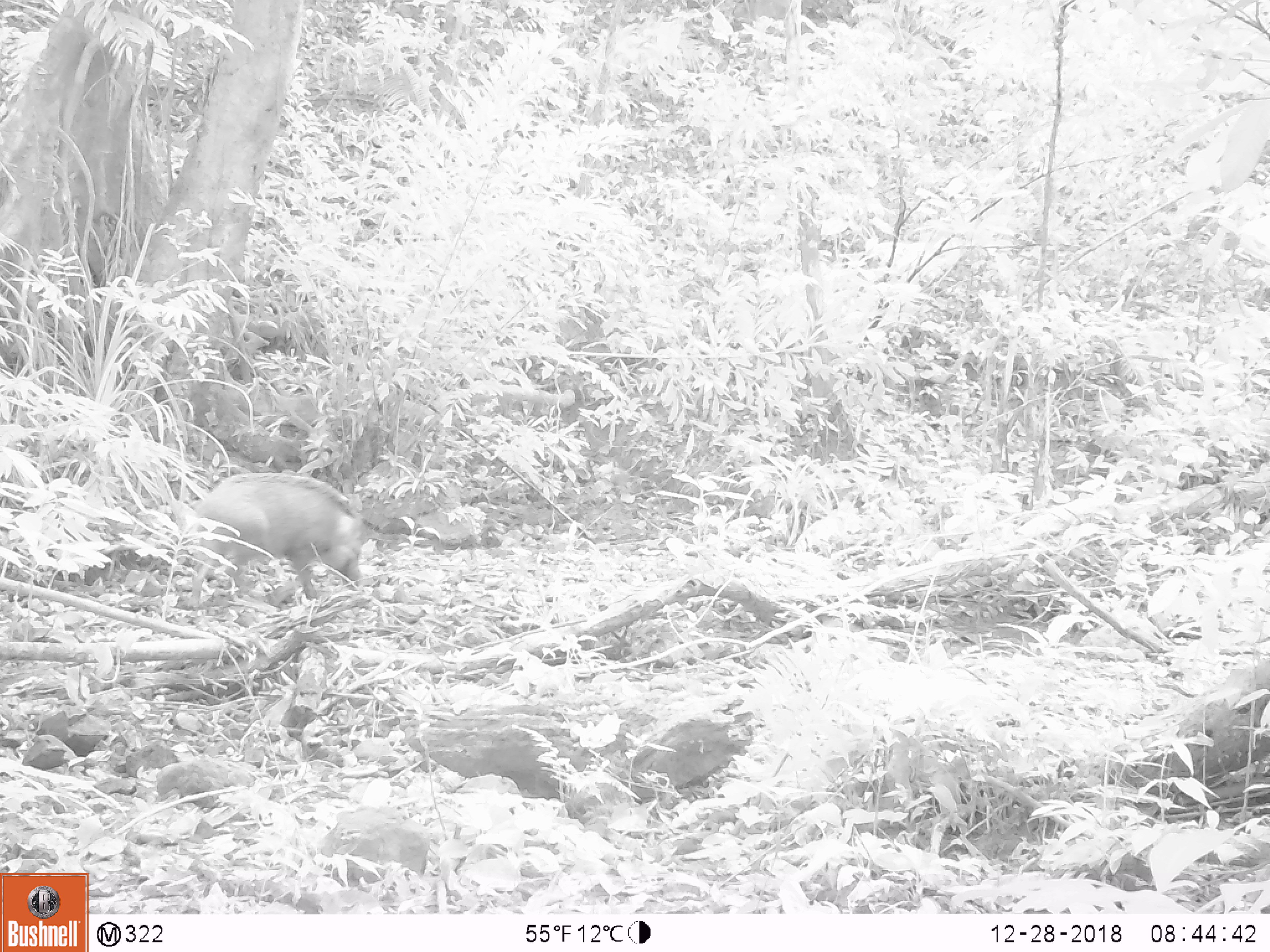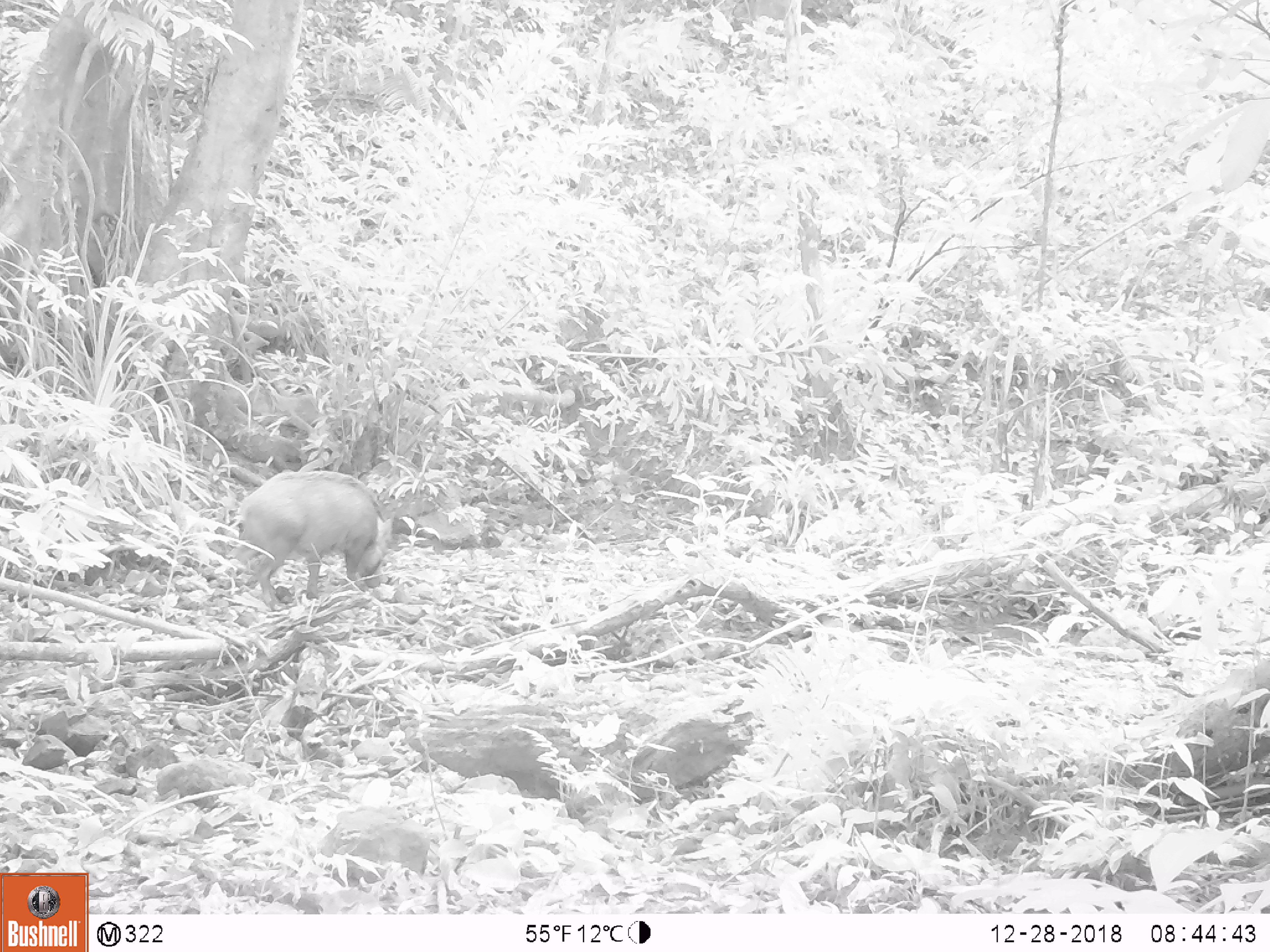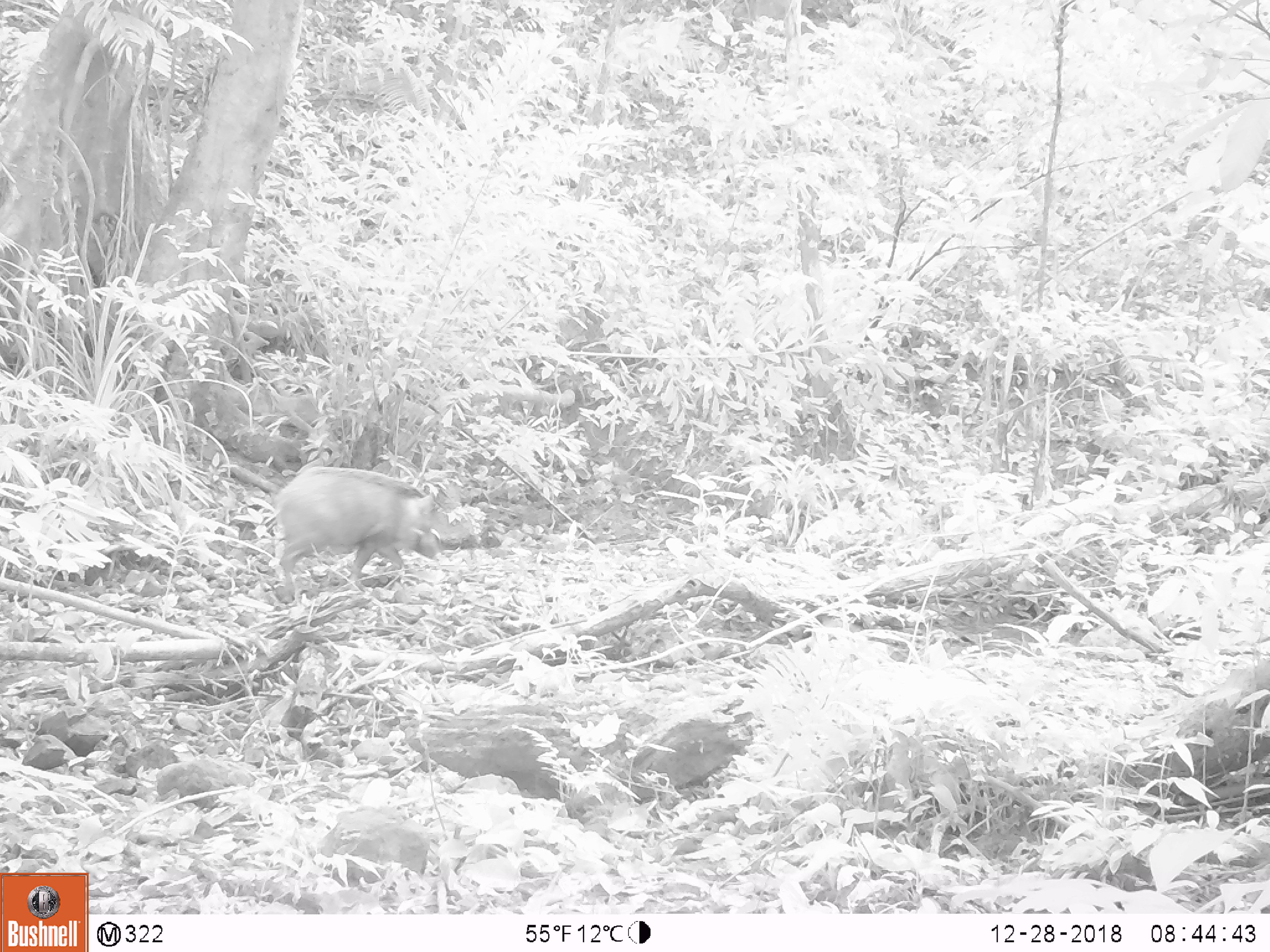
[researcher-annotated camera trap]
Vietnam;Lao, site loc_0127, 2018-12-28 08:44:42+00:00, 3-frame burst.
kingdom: Animalia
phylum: Chordata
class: Mammalia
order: Artiodactyla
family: Suidae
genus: Sus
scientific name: Sus scrofa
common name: eurasian wild pig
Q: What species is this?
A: Eurasian wild pig (Sus scrofa).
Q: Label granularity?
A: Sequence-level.